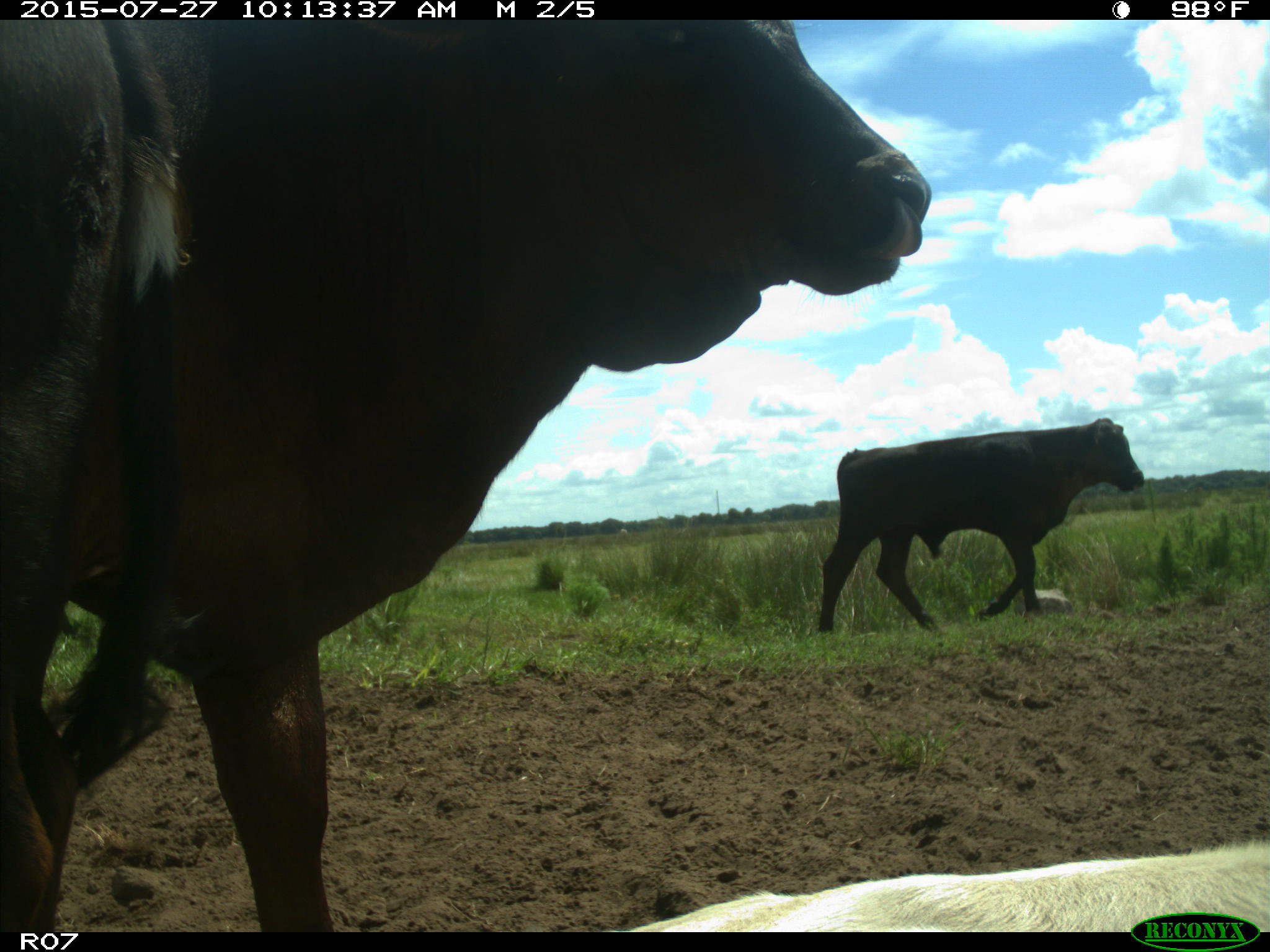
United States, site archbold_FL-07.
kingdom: Animalia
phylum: Chordata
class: Mammalia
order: Artiodactyla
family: Bovidae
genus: Bos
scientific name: Bos taurus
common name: domestic cow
Bos taurus (domestic cow).